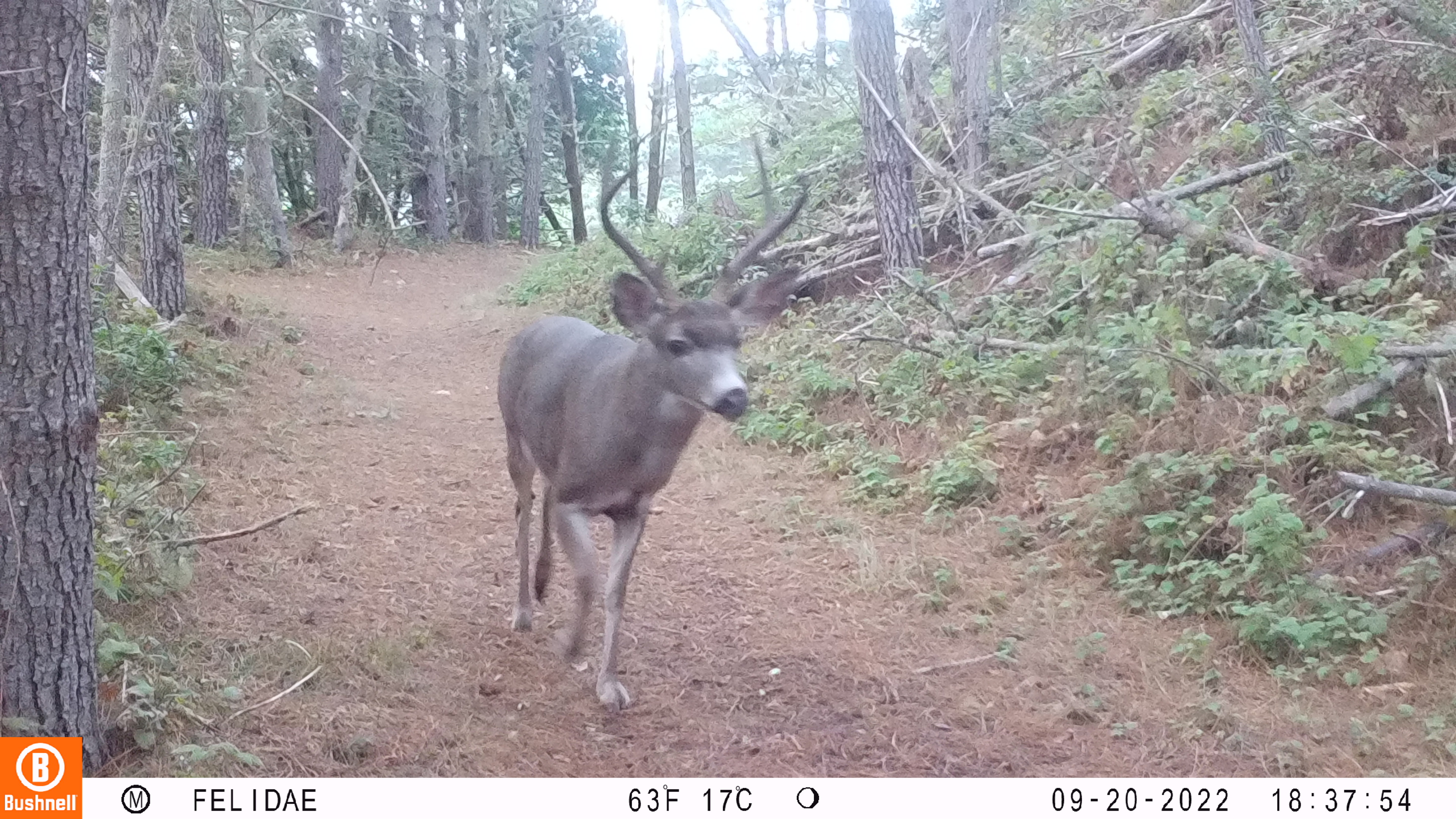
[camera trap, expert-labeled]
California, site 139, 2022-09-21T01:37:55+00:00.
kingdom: Animalia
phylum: Chordata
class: Mammalia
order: Artiodactyla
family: Cervidae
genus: Odocoileus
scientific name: Odocoileus hemionus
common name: mule deer